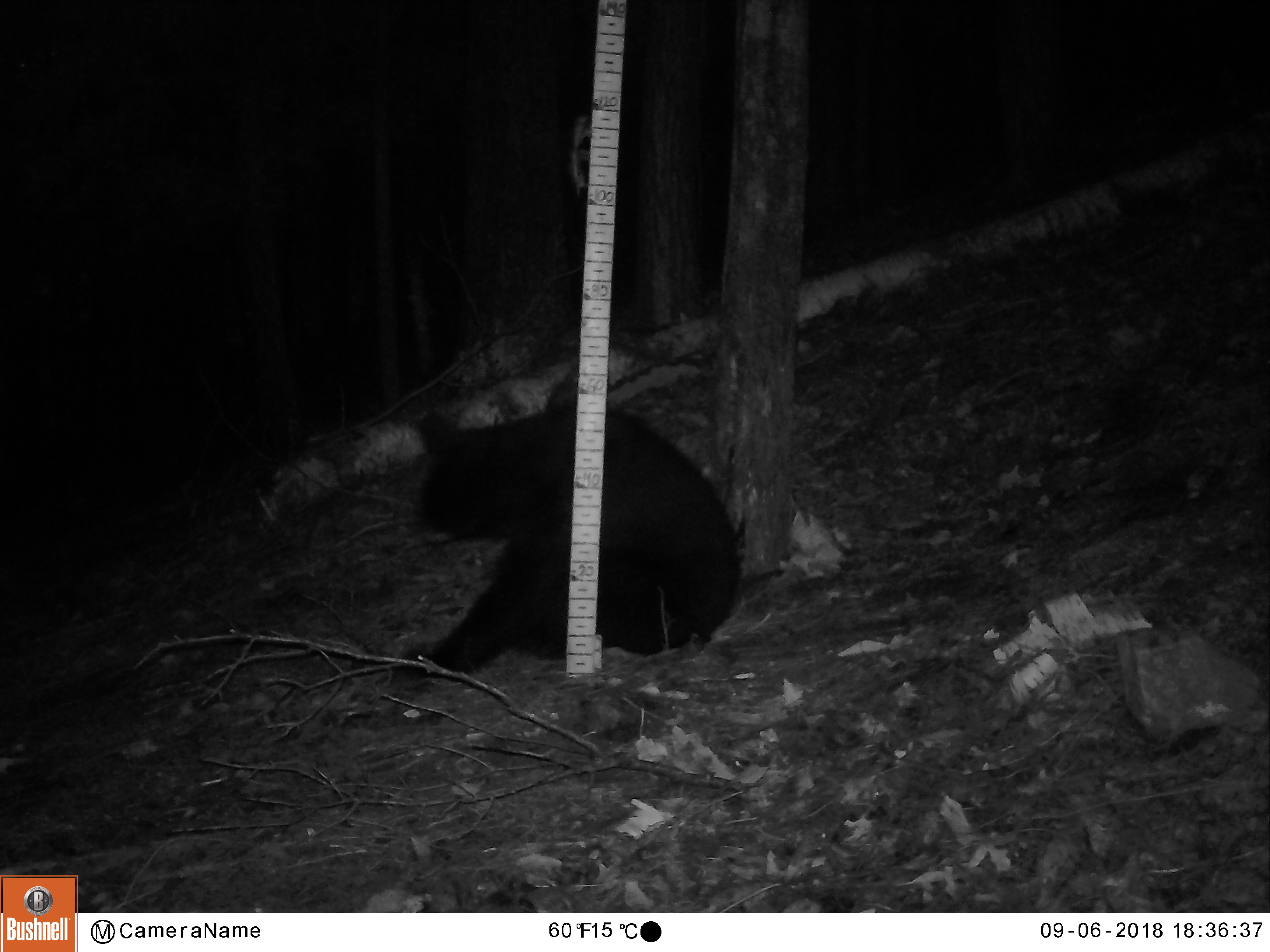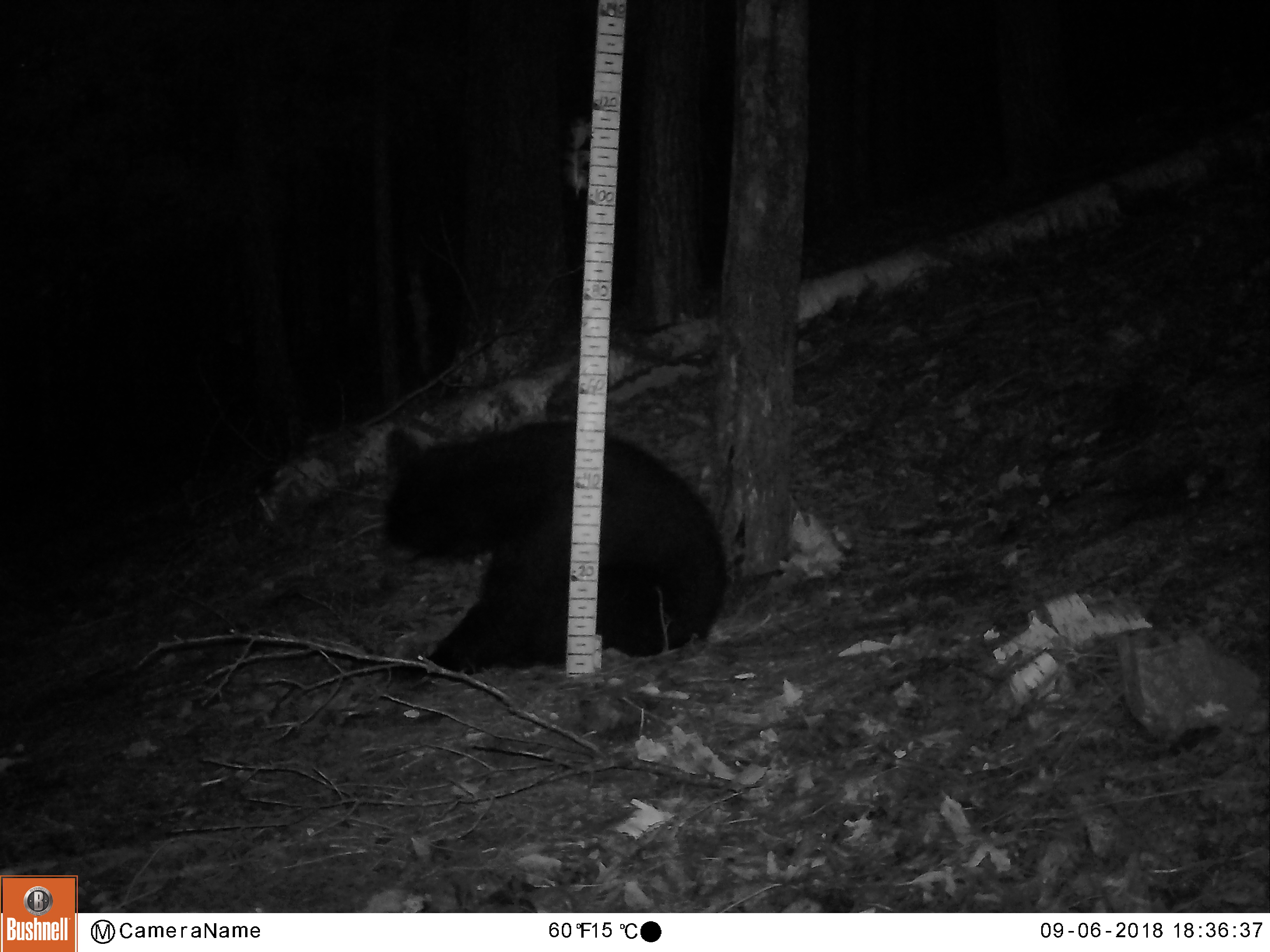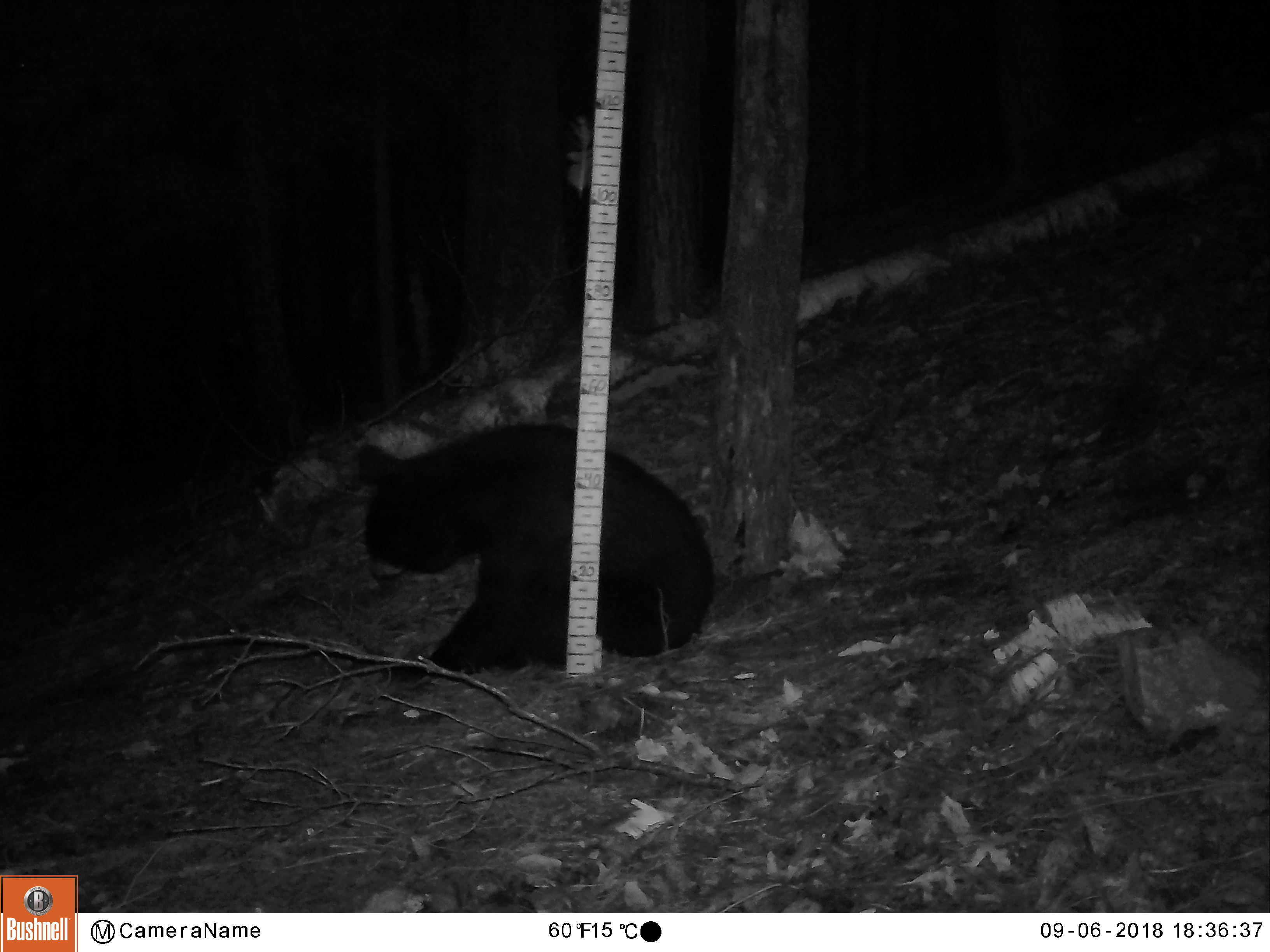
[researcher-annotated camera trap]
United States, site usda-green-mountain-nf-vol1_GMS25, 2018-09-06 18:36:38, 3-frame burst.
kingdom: Animalia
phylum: Chordata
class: Mammalia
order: Carnivora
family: Ursidae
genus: Ursus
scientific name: Ursus americanus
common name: black bear